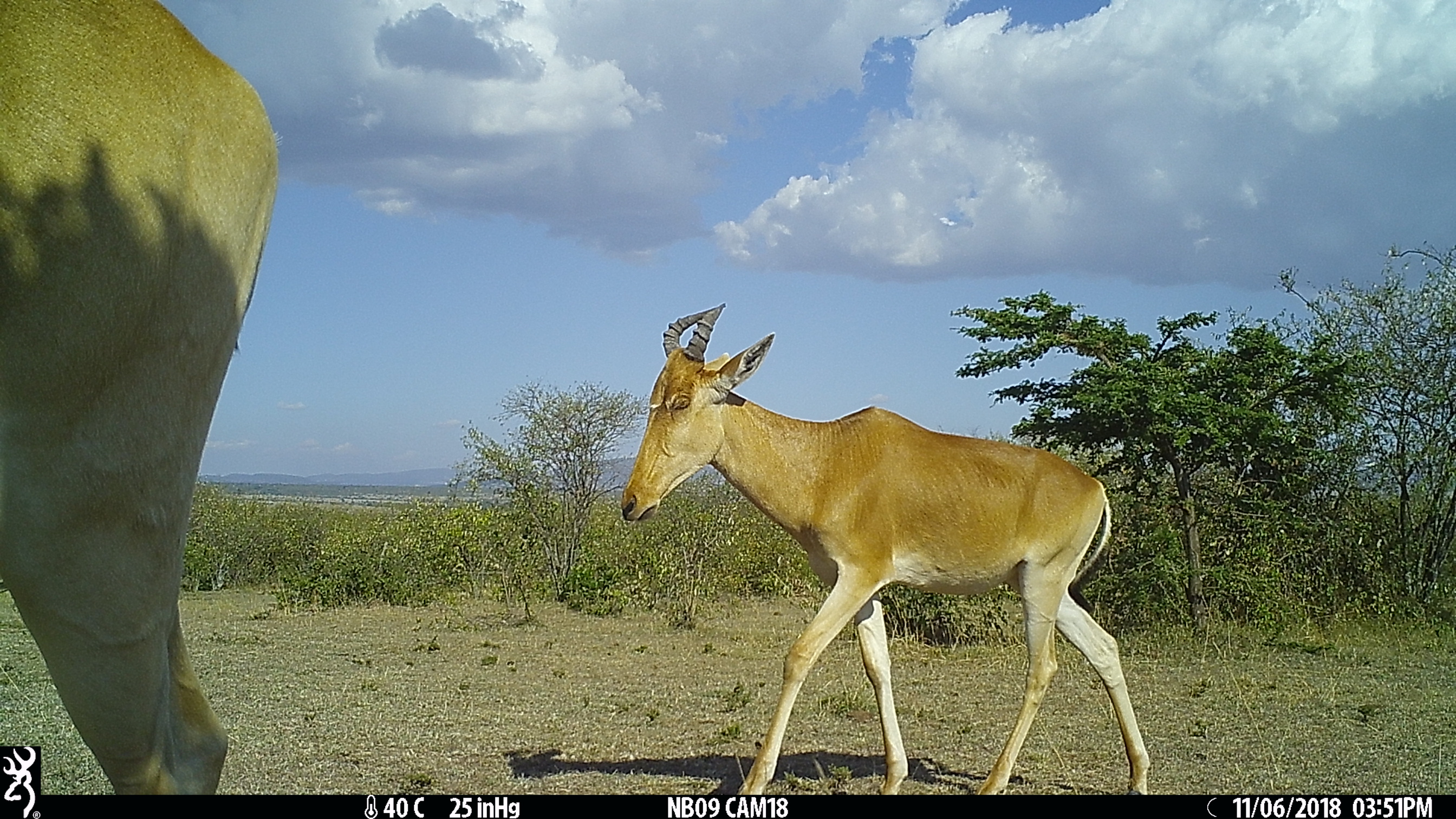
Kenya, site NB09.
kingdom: Animalia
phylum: Chordata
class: Mammalia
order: Artiodactyla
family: Bovidae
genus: Alcelaphus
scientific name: Alcelaphus buselaphus cokii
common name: coke's hartebeest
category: hartebeest cokes